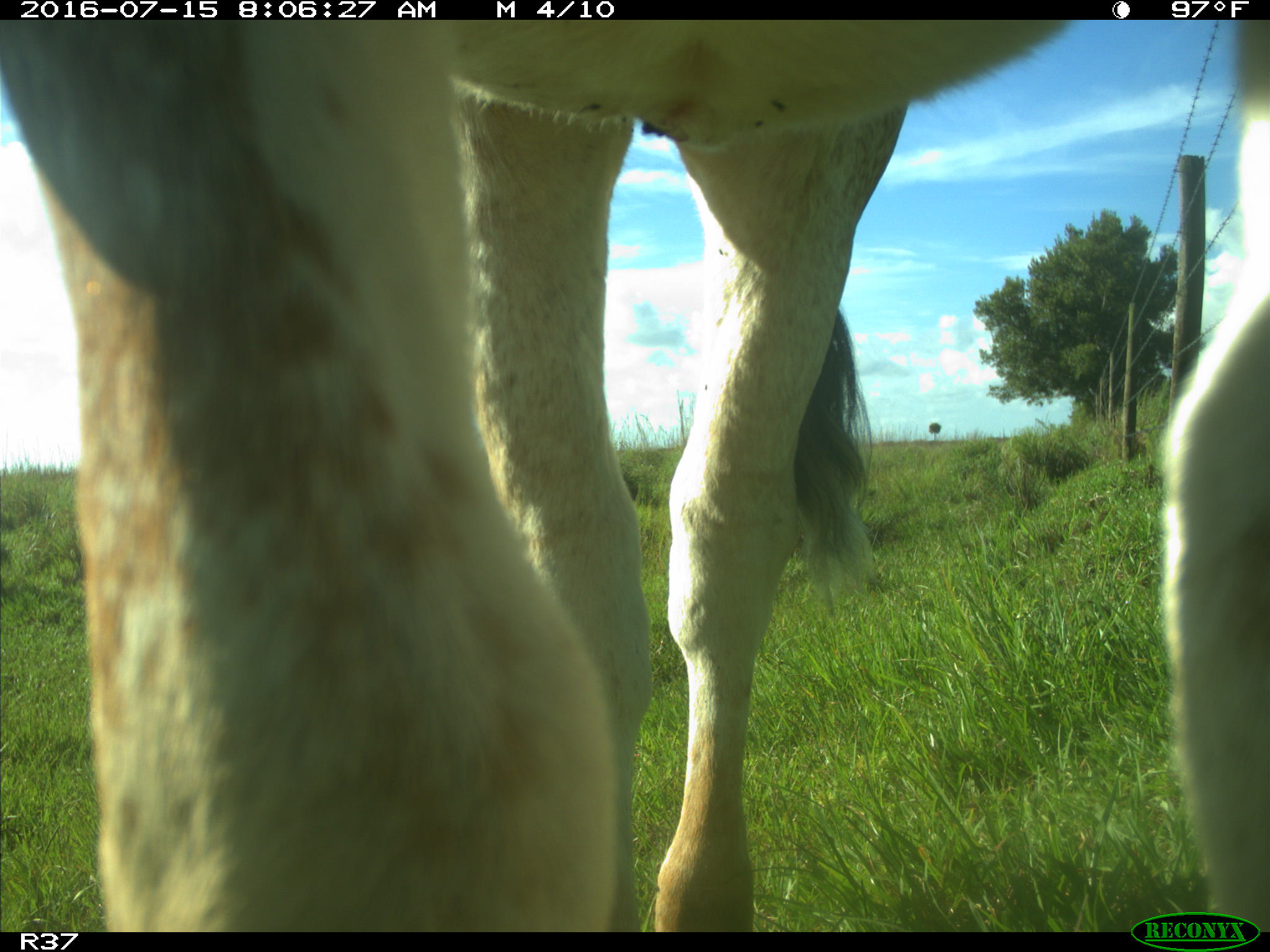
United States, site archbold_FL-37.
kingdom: Animalia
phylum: Chordata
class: Mammalia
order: Artiodactyla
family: Bovidae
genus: Bos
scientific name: Bos taurus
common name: domestic cow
Bos taurus (domestic cow).